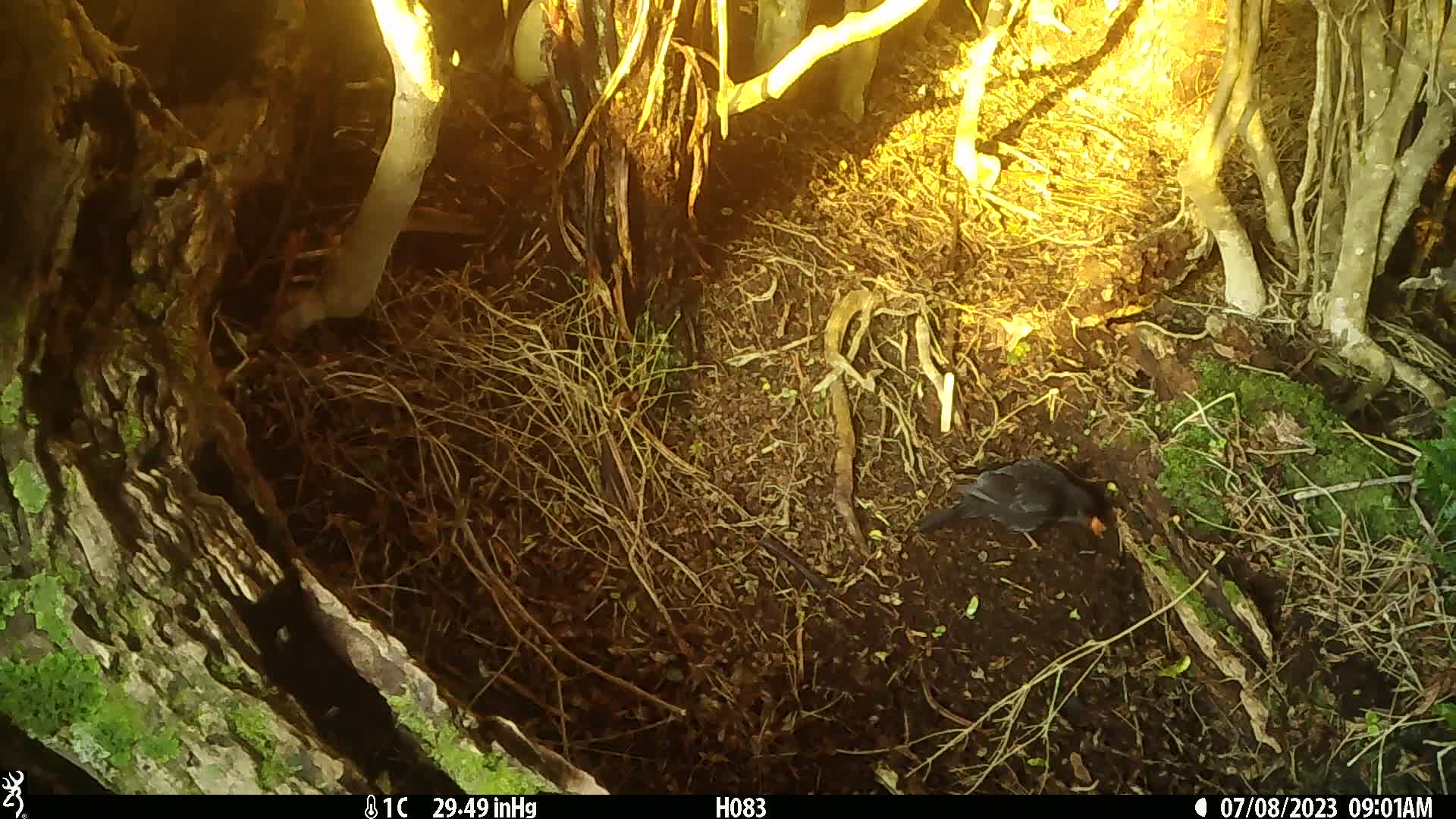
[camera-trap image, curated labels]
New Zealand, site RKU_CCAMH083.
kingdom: Animalia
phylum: Chordata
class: Aves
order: Passeriformes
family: Turdidae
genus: Turdus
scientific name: Turdus merula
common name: eurasian blackbird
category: blackbird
Blackbird (eurasian blackbird) (Turdus merula).